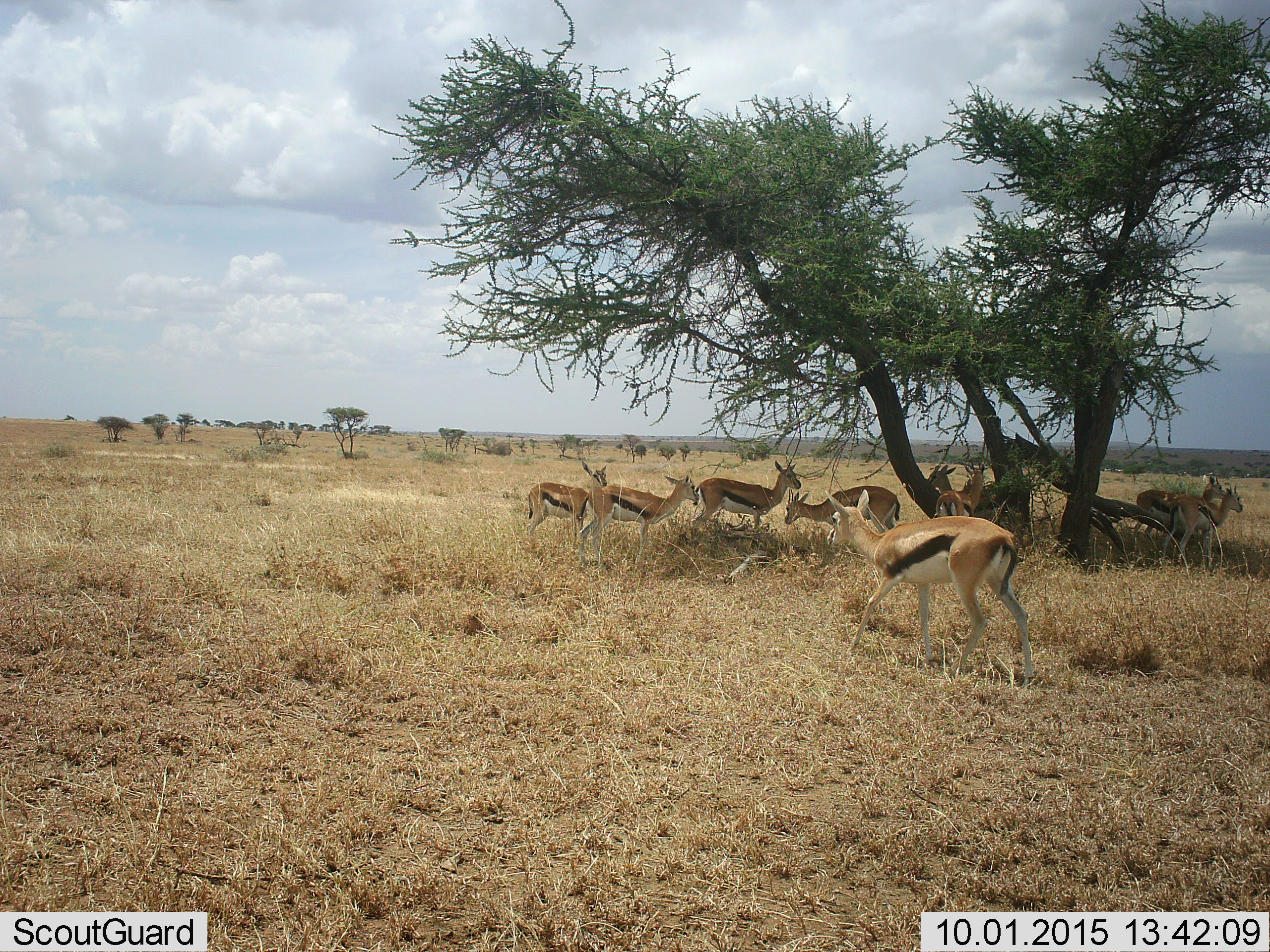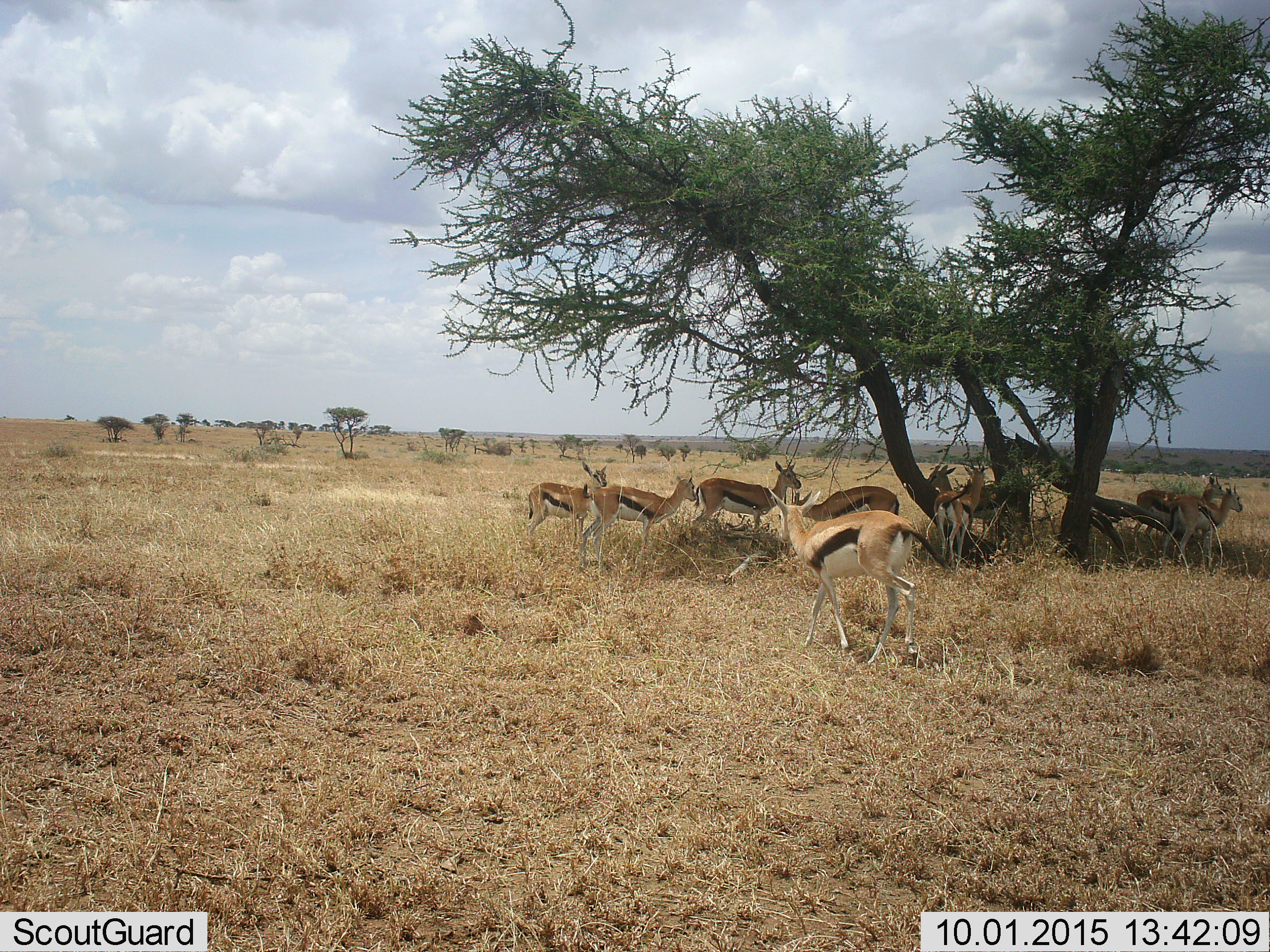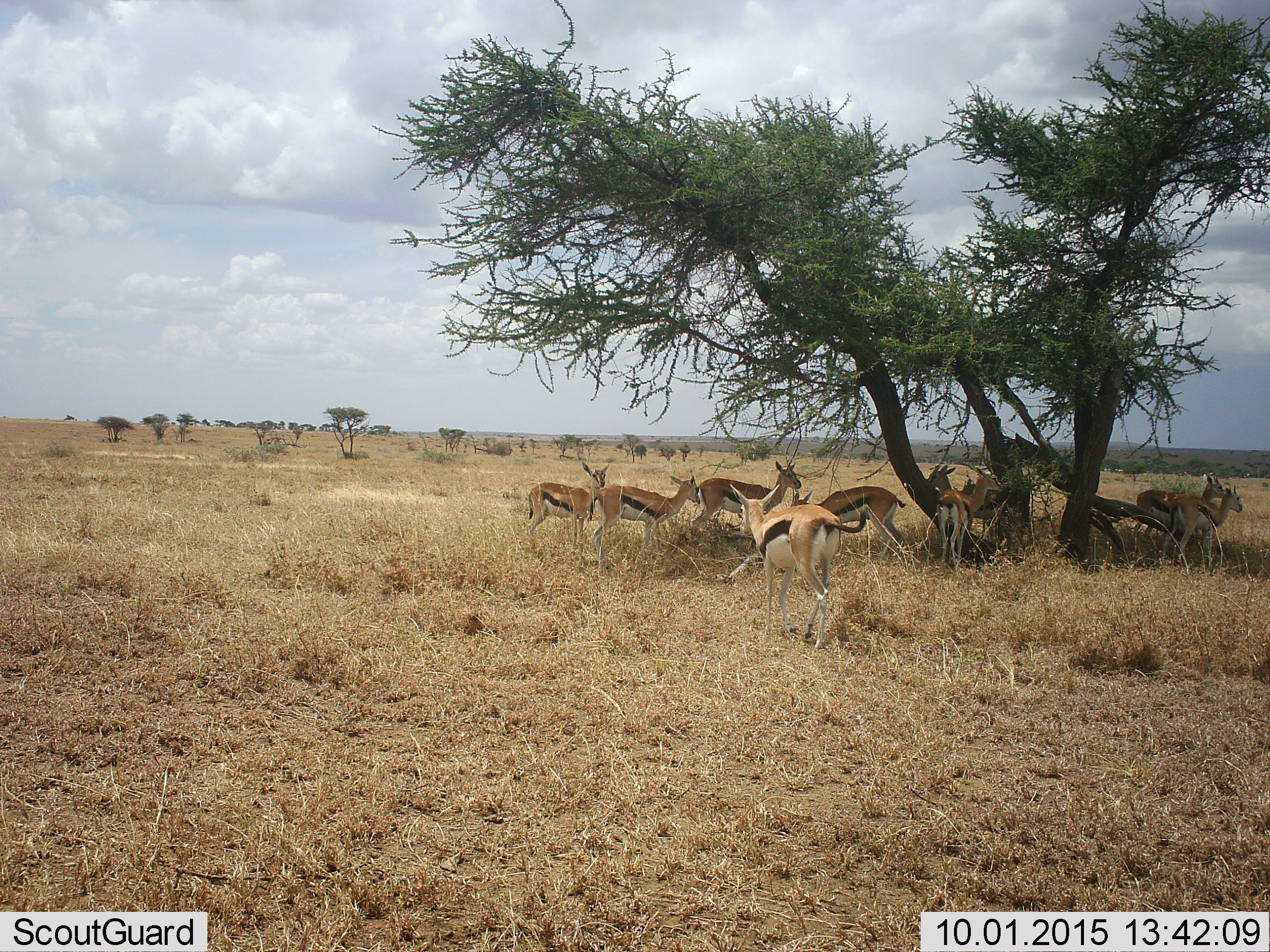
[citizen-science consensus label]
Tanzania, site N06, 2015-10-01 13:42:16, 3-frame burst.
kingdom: Animalia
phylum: Chordata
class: Mammalia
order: Artiodactyla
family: Bovidae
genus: Eudorcas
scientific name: Eudorcas thomsonii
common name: thomson's gazelle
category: gazellethomsons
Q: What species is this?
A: Gazellethomsons (thomson's gazelle) (Eudorcas thomsonii).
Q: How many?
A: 9.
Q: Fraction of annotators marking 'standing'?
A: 90%.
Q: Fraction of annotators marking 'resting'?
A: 10%.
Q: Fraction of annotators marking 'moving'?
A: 50%.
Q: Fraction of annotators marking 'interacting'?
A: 10%.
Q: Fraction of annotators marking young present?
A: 20%.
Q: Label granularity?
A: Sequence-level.